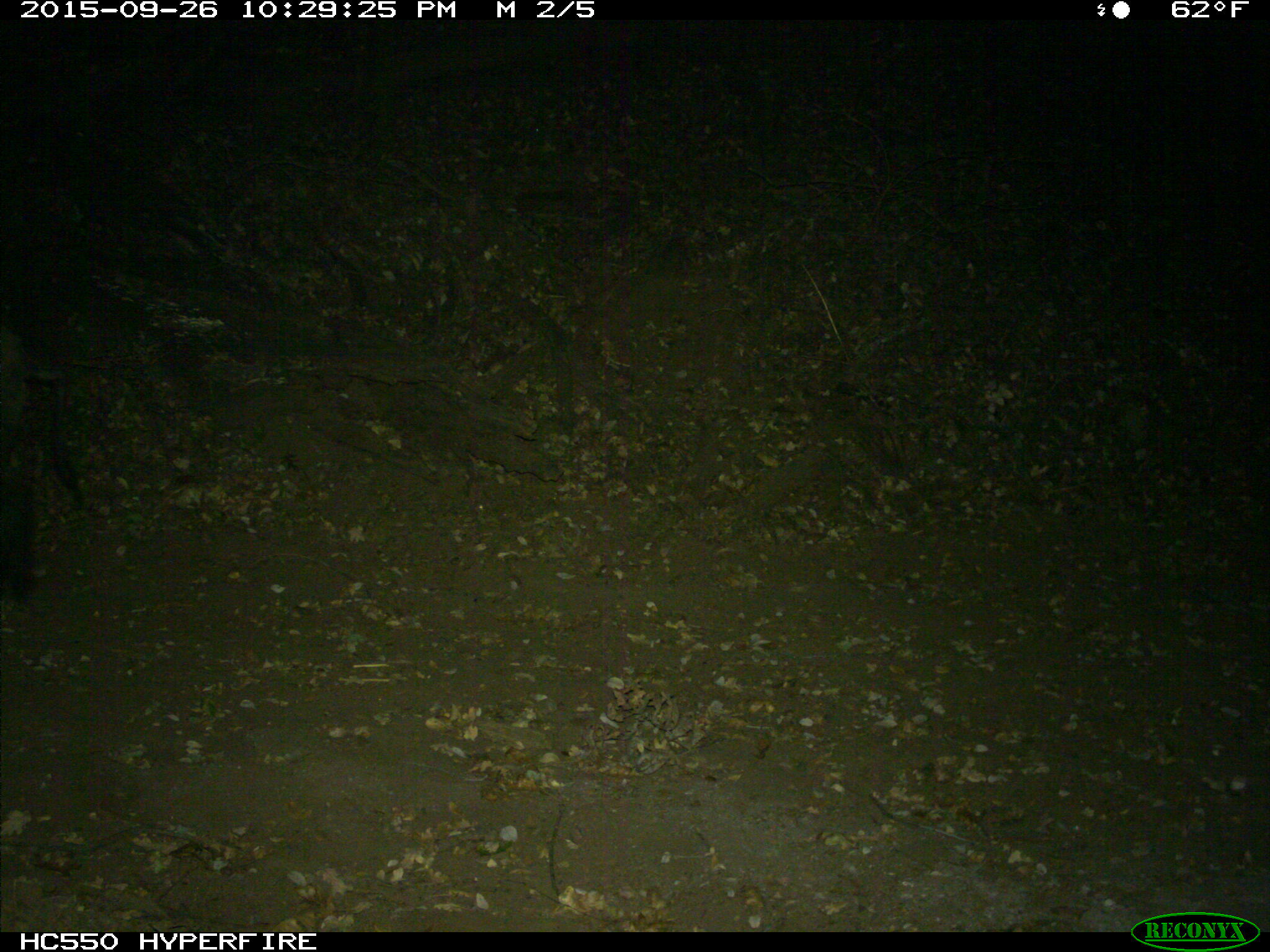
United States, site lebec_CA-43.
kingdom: Animalia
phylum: Chordata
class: Mammalia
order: Artiodactyla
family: Suidae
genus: Sus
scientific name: Sus scrofa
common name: wild boar